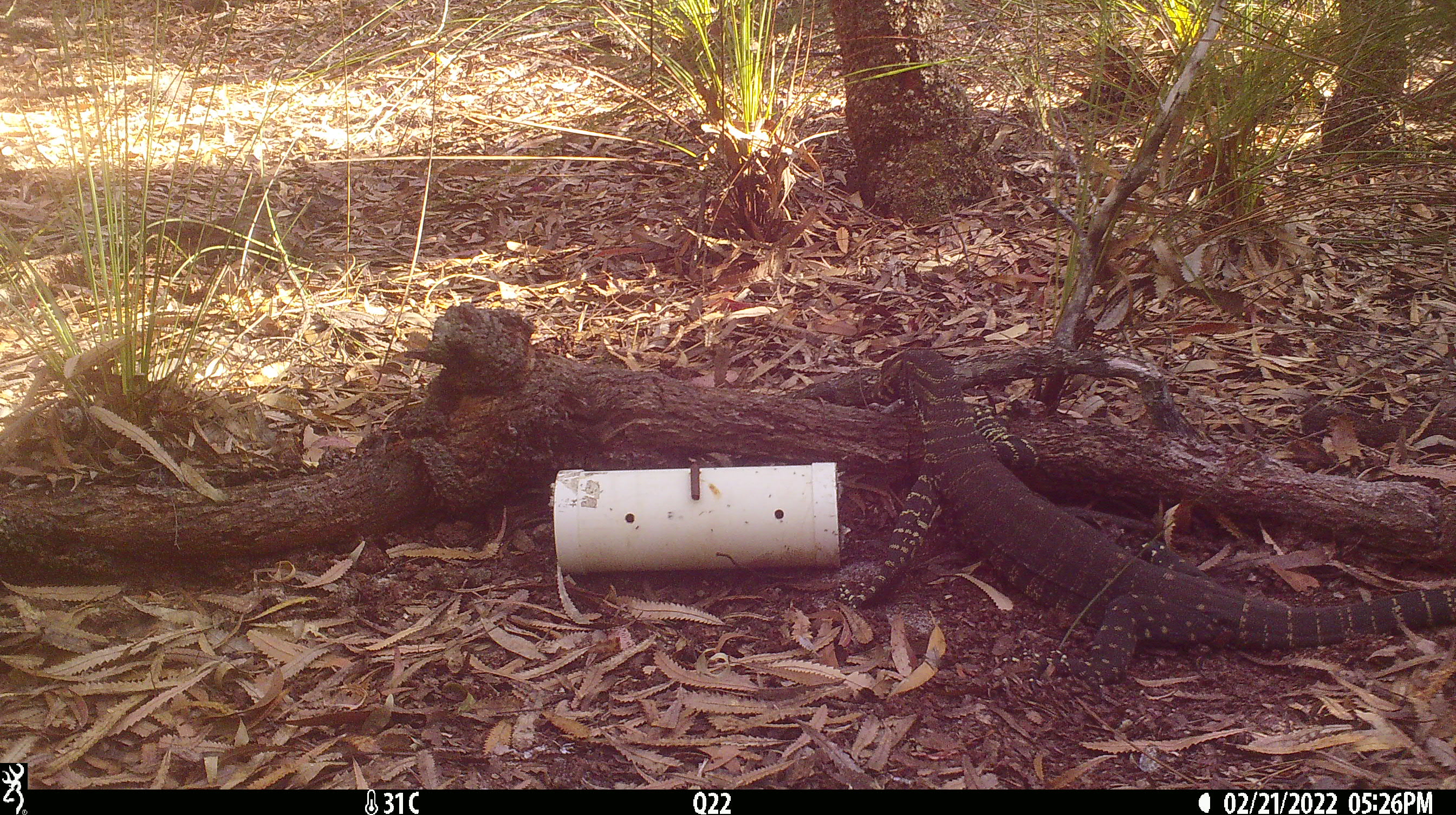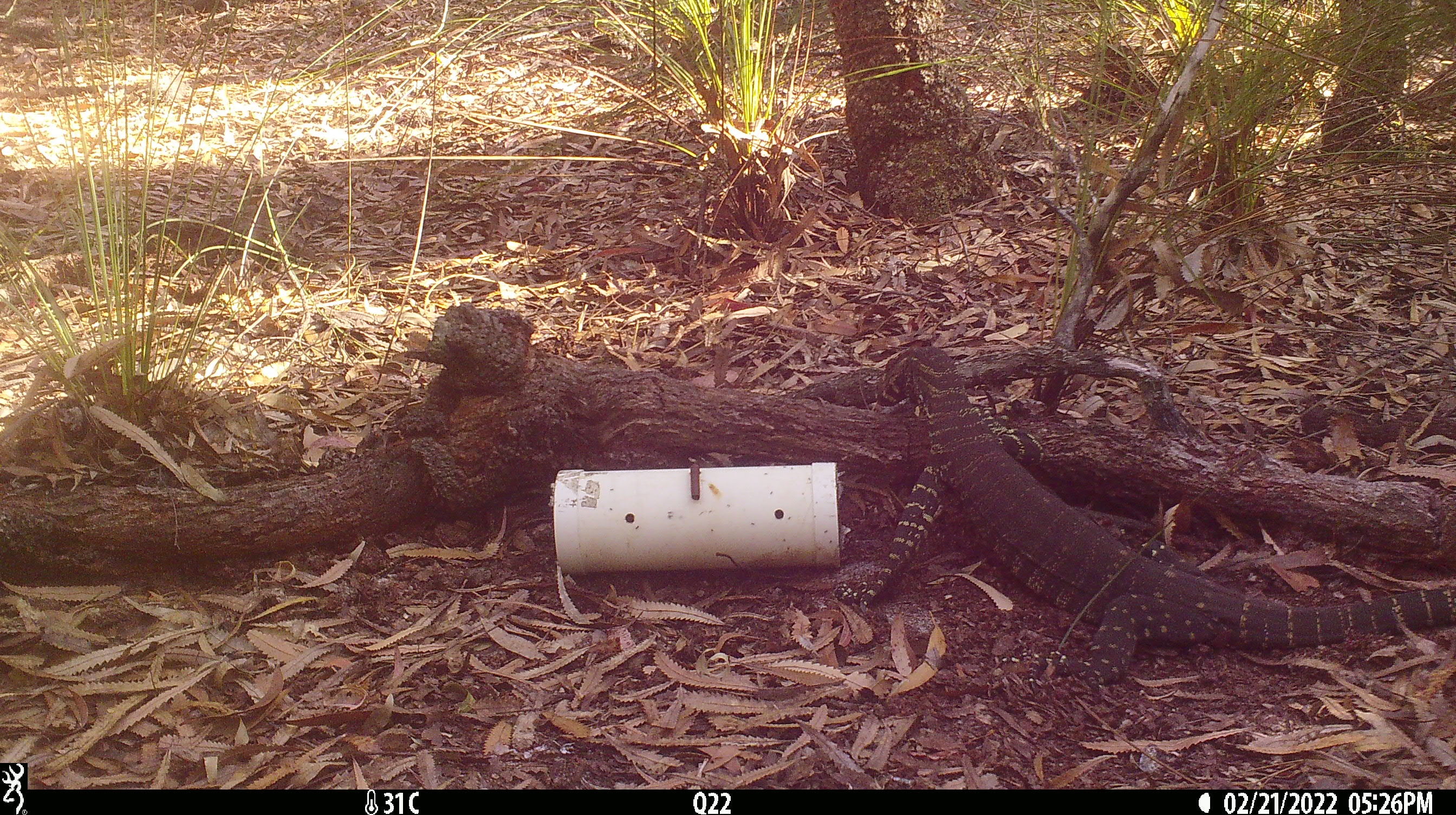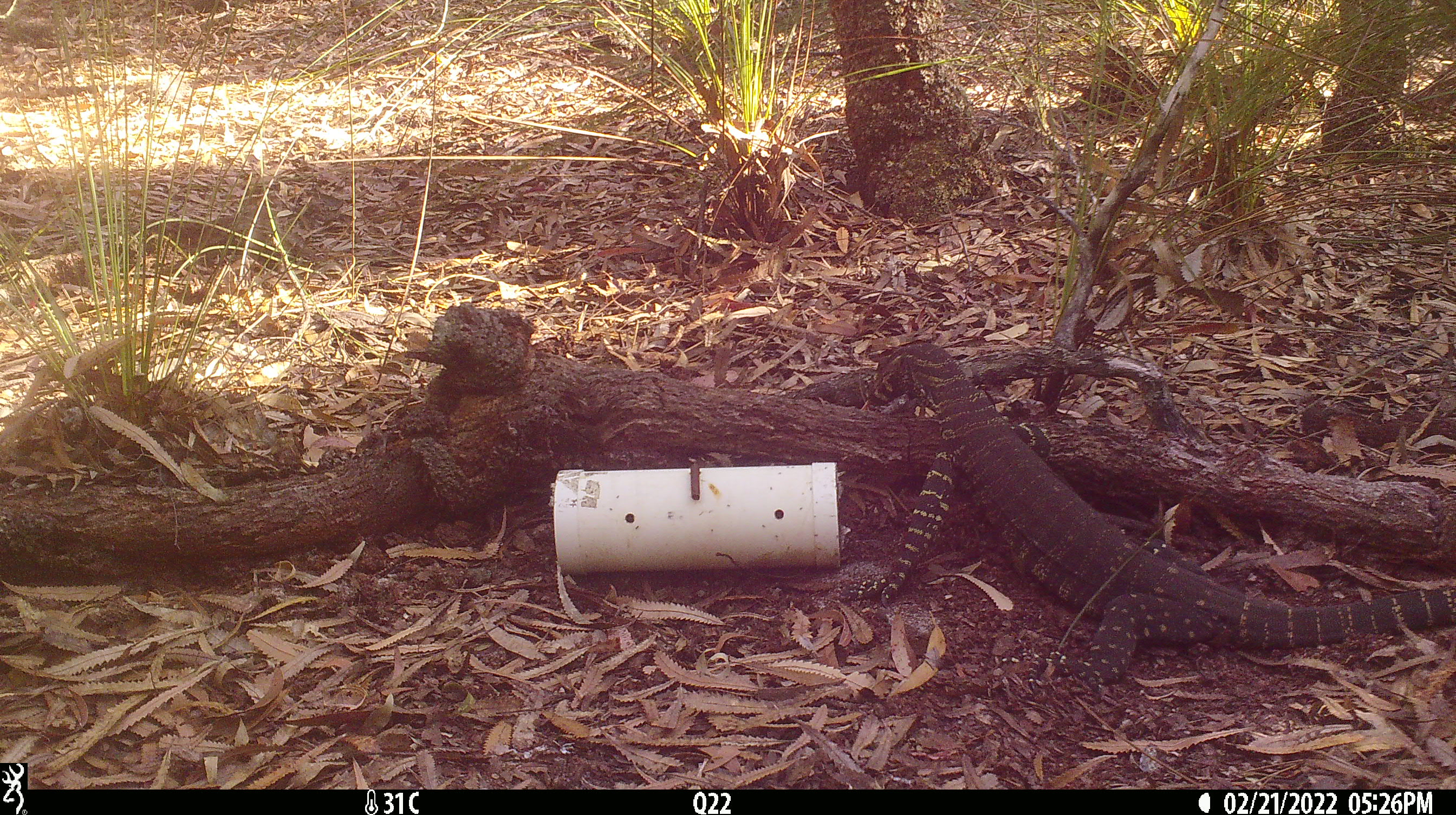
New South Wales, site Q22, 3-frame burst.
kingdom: Animalia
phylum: Chordata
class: Reptilia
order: Squamata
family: Varanidae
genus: Varanus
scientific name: Varanus varius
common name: lace monitor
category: goanna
Goanna (lace monitor) (Varanus varius).